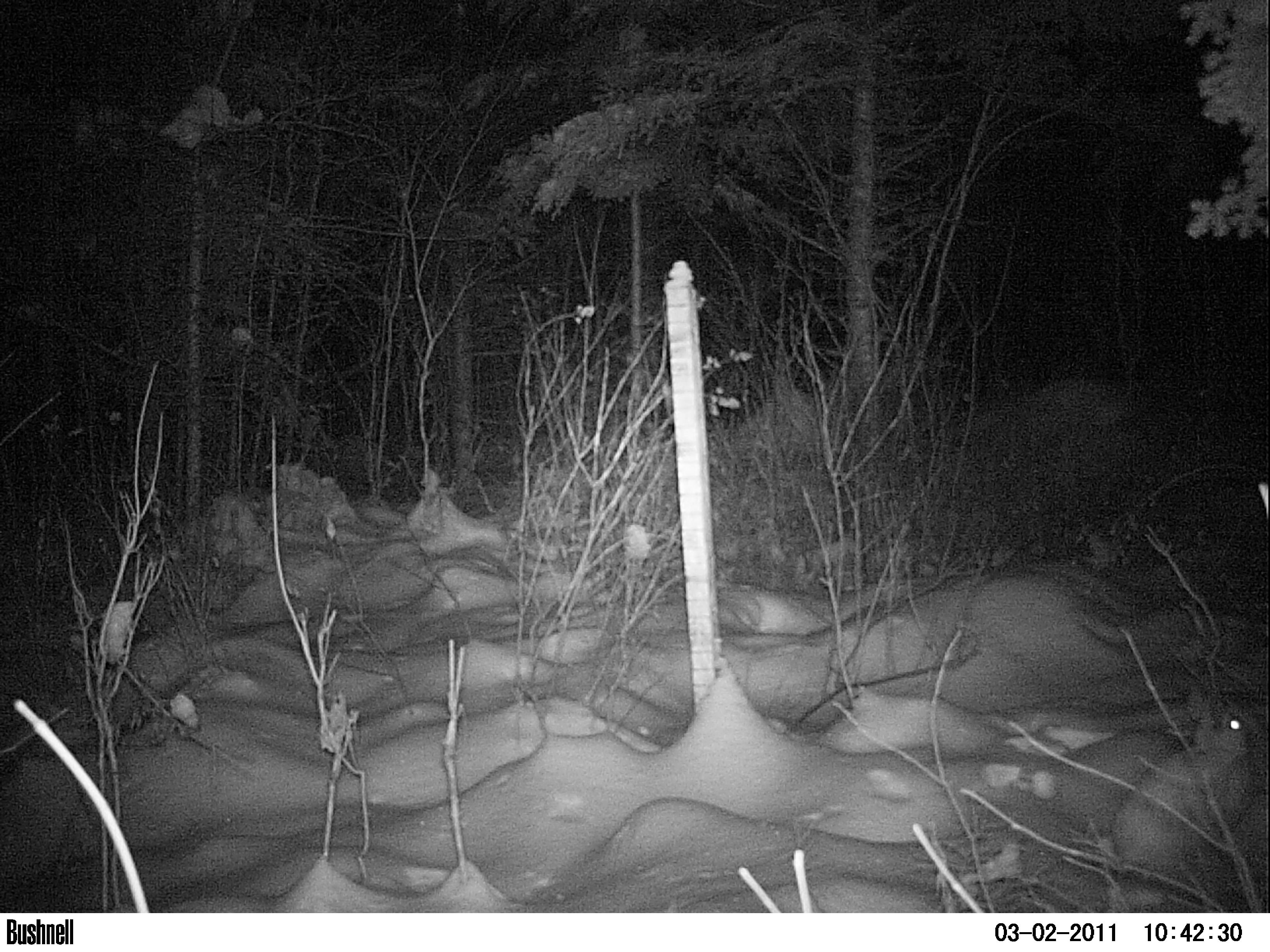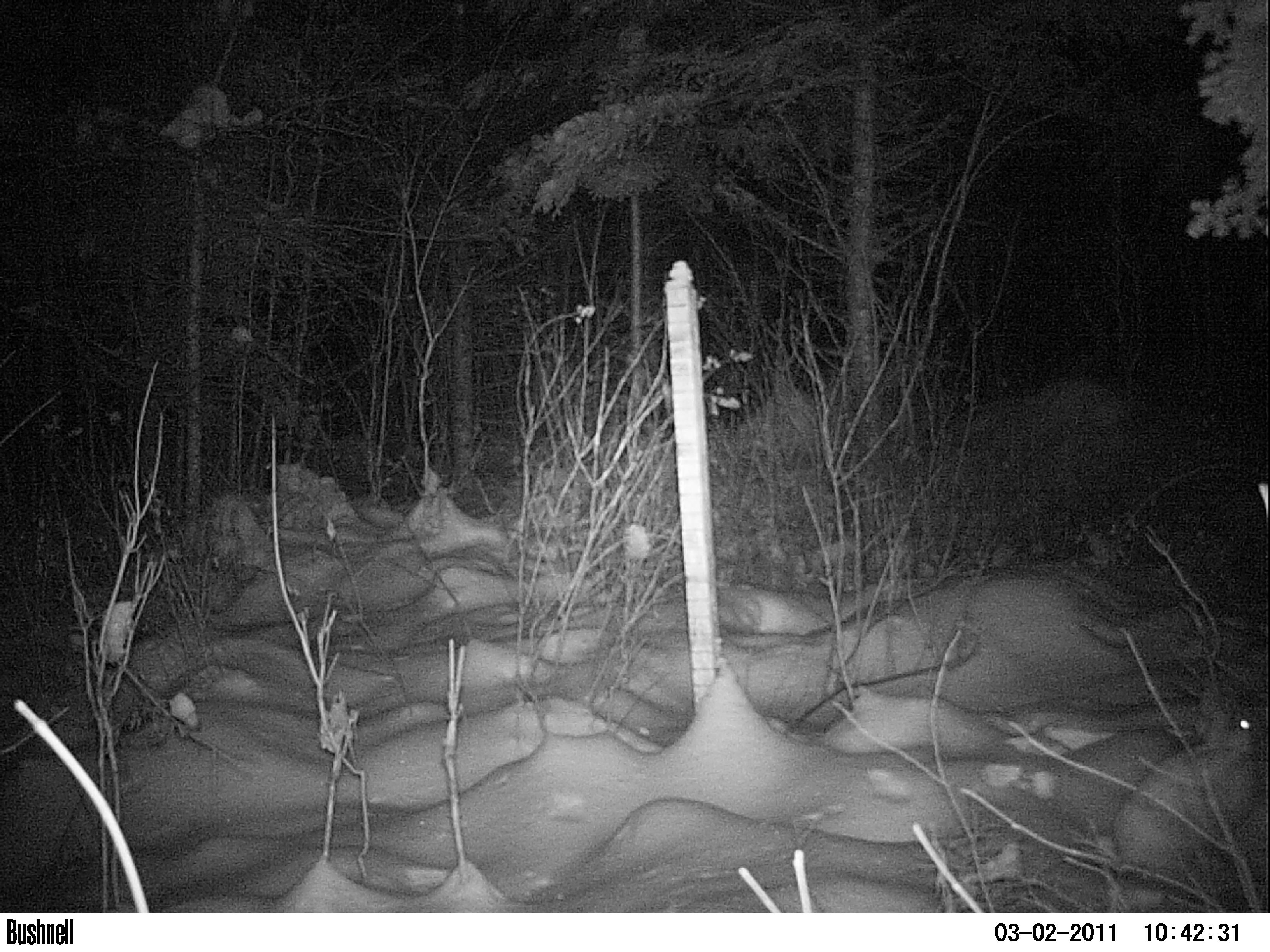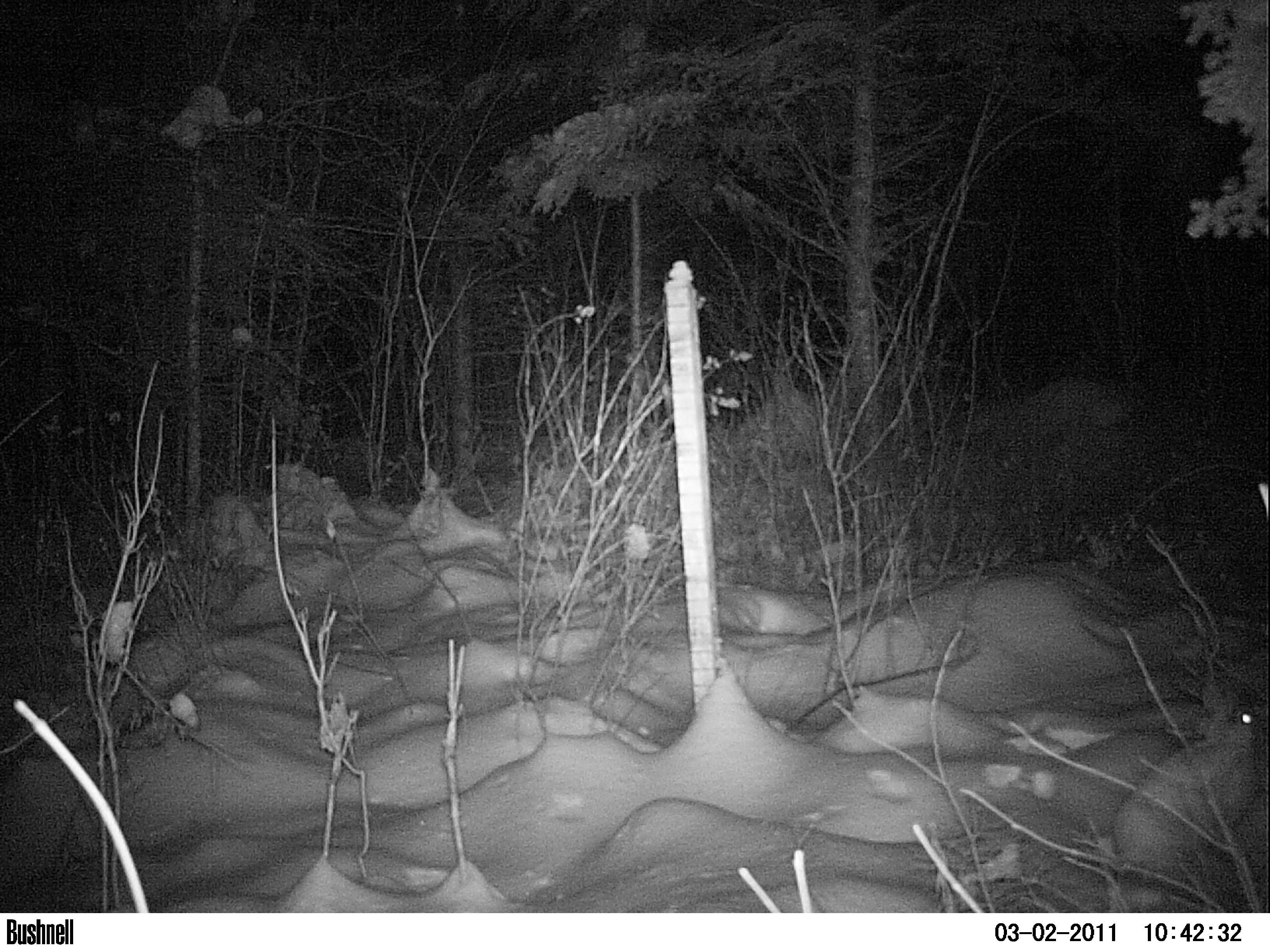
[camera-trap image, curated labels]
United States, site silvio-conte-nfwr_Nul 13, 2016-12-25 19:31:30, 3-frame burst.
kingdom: Animalia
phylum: Chordata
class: Mammalia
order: Lagomorpha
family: Leporidae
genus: Lepus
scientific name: Lepus americanus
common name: snowshoe hare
Snowshoe hare (Lepus americanus).